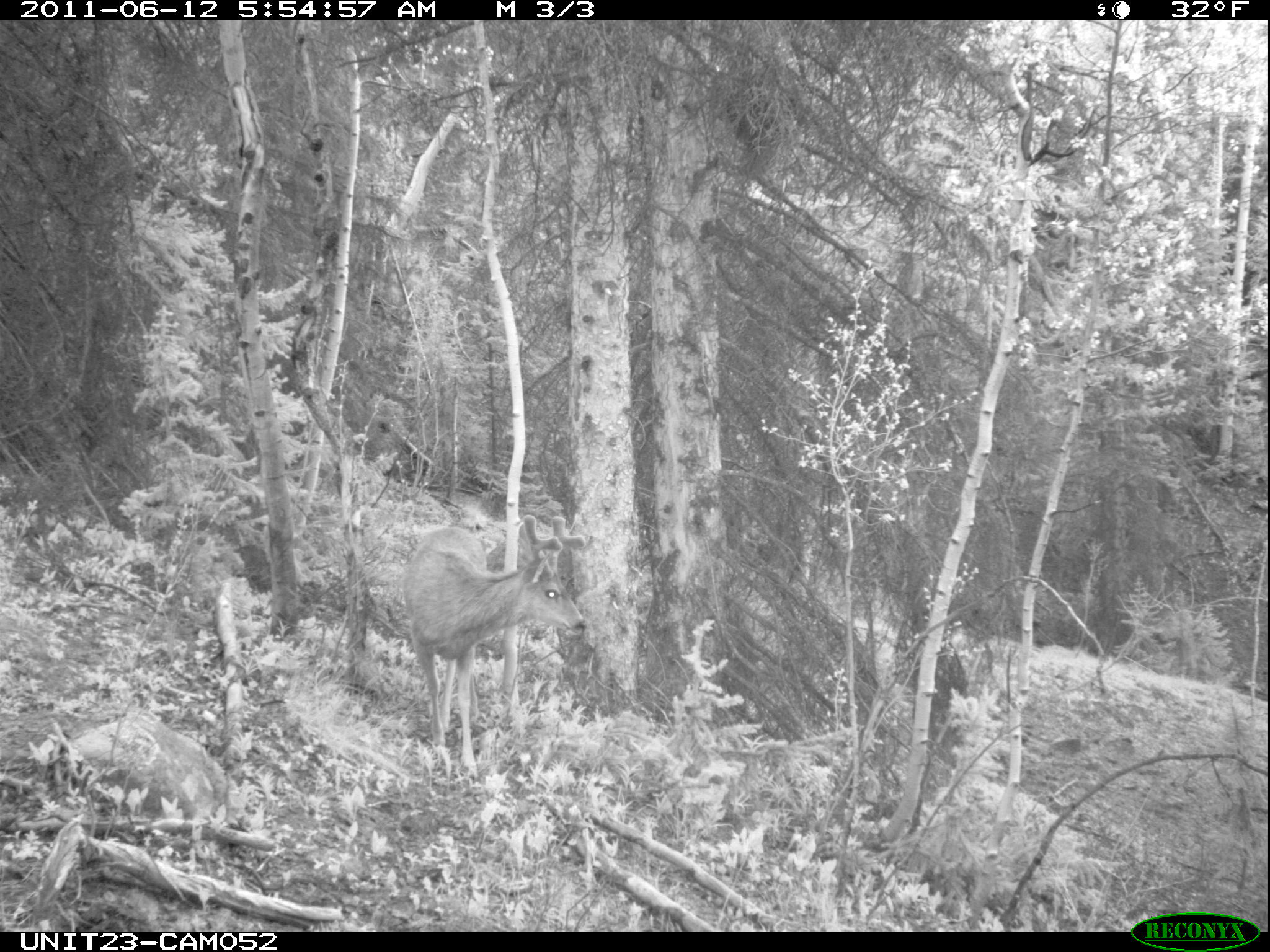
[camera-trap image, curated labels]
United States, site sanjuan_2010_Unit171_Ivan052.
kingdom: Animalia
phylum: Chordata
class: Mammalia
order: Artiodactyla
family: Cervidae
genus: Odocoileus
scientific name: Odocoileus hemionus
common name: mule deer